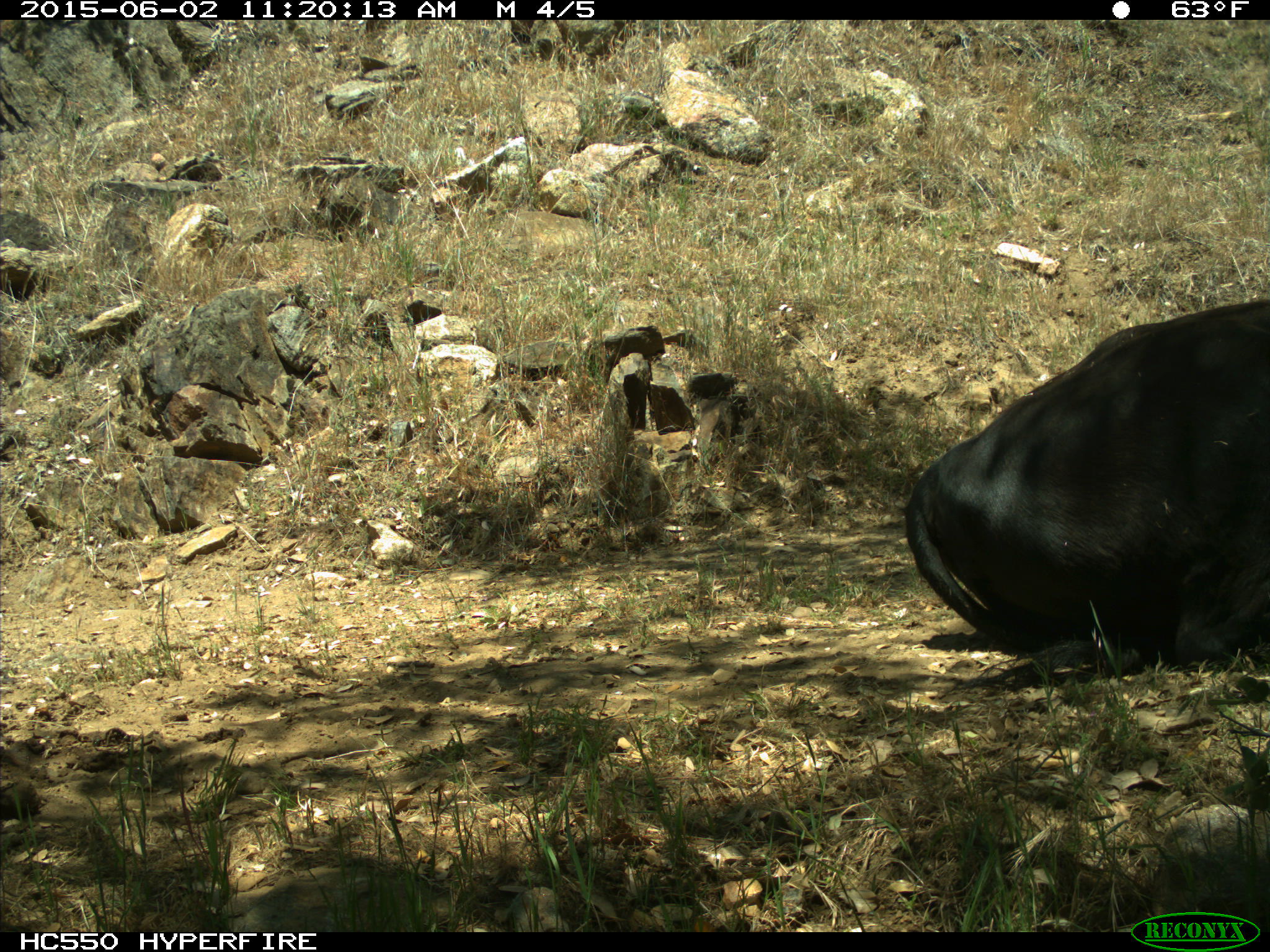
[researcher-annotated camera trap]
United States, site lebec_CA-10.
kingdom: Animalia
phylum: Chordata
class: Mammalia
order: Artiodactyla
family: Bovidae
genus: Bos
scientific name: Bos taurus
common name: domestic cow